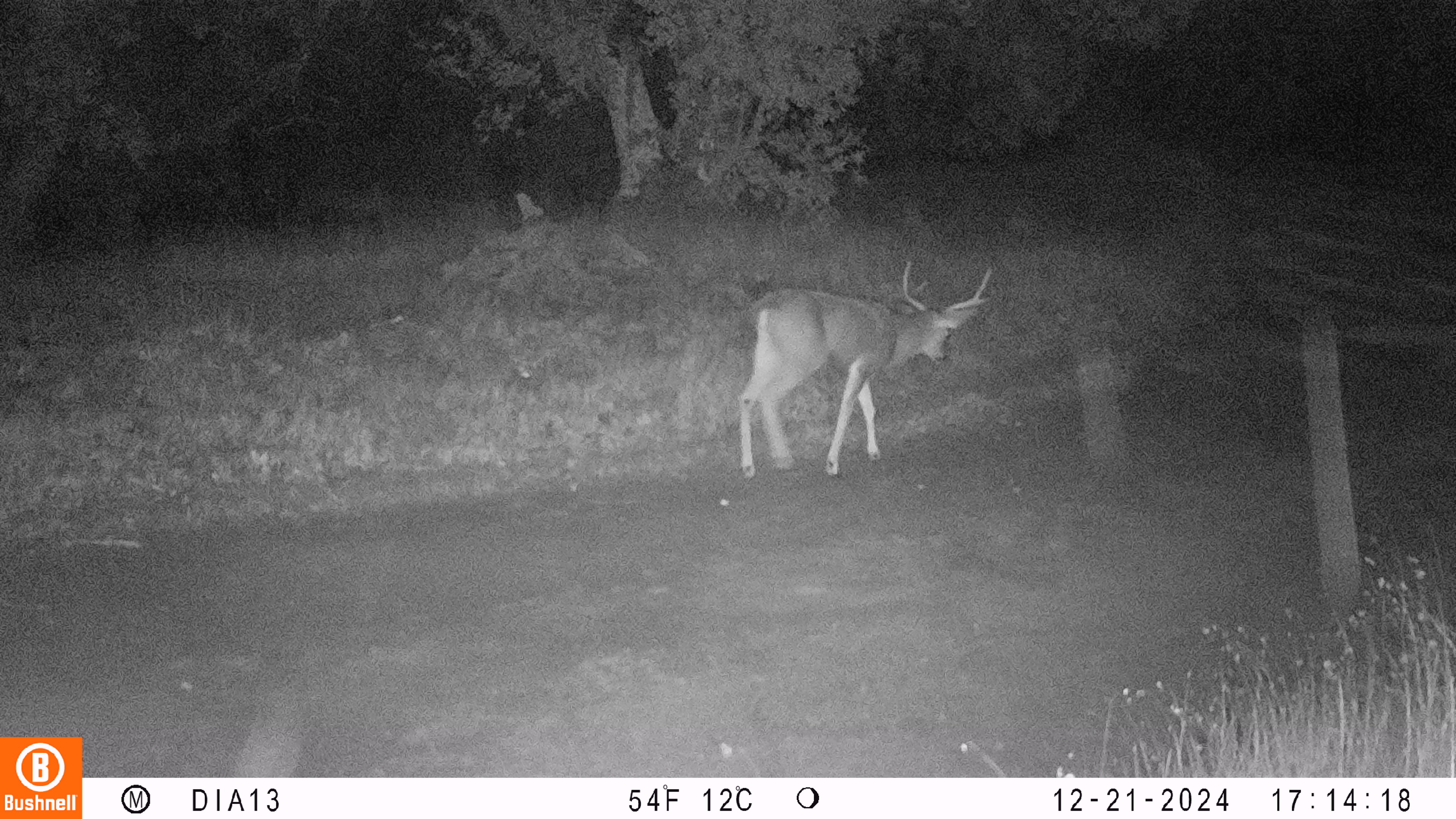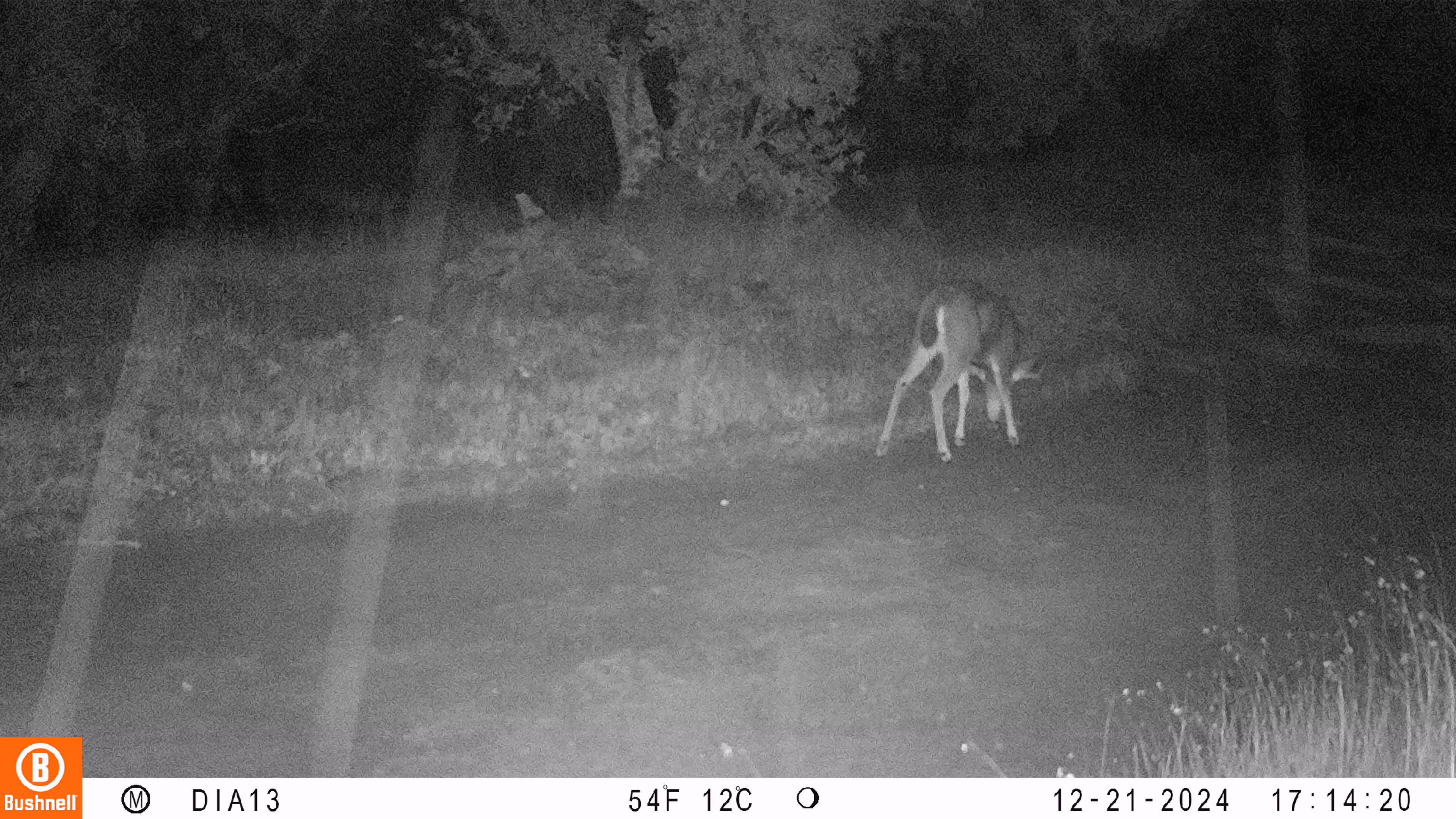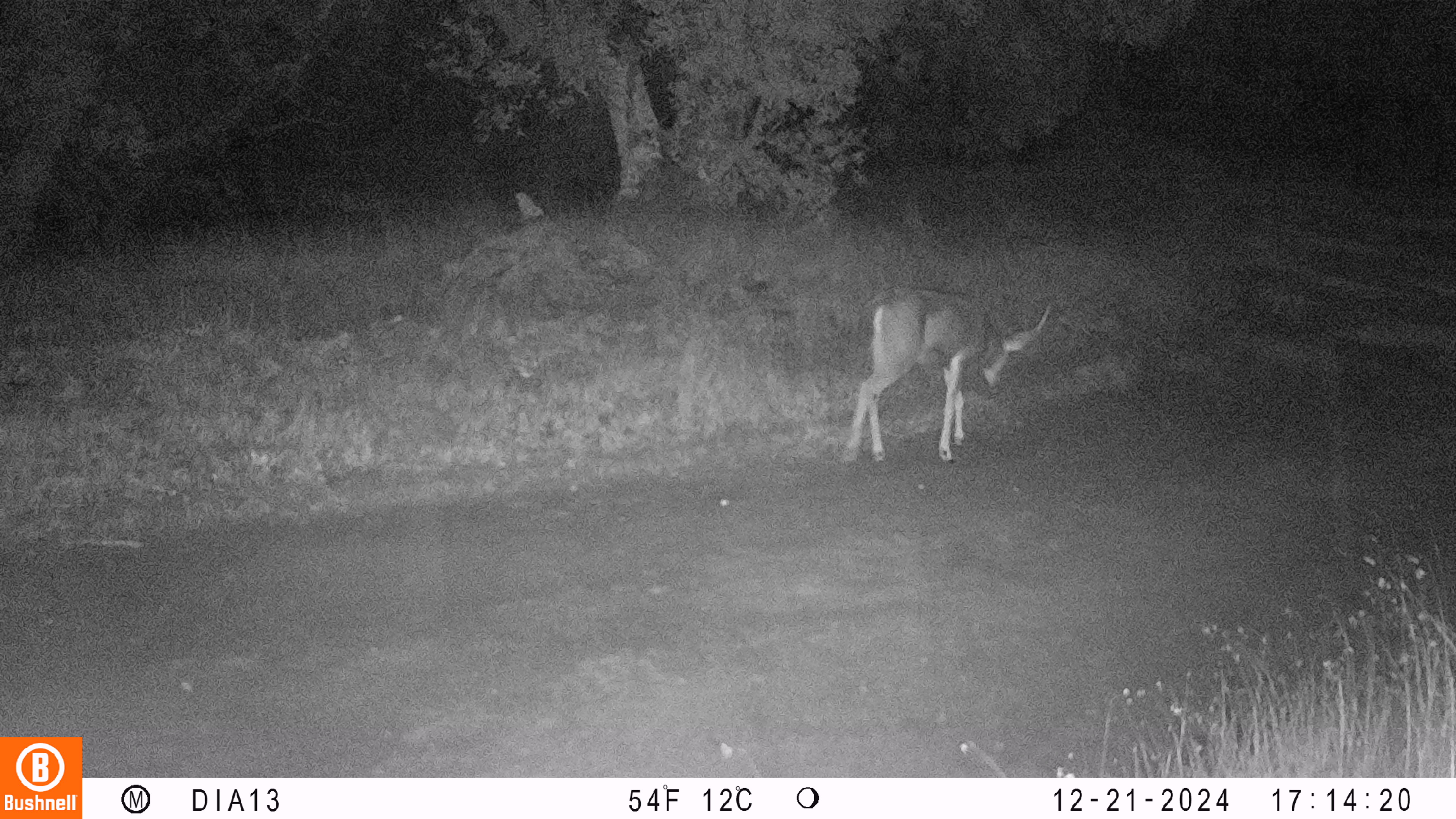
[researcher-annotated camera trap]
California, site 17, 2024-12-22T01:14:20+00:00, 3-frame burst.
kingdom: Animalia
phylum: Chordata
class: Mammalia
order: Artiodactyla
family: Cervidae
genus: Odocoileus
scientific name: Odocoileus hemionus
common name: mule deer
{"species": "mule deer (Odocoileus hemionus)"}